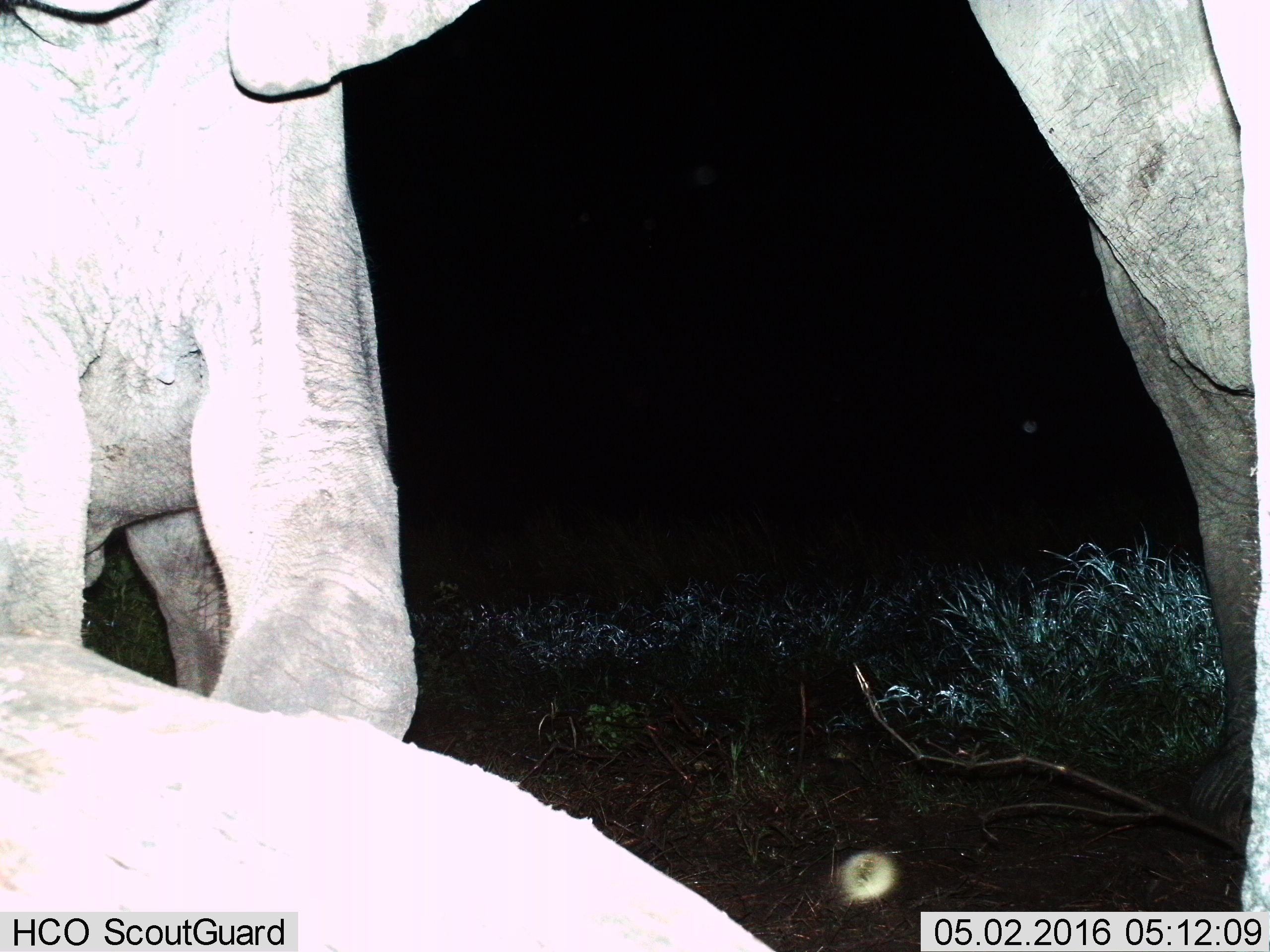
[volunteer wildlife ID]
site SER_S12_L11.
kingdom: Animalia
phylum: Chordata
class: Mammalia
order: Proboscidea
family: Elephantidae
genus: Loxodonta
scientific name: Loxodonta africana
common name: african bush elephant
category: elephant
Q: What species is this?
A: Elephant (african bush elephant) (Loxodonta africana).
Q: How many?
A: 2.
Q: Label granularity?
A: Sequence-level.